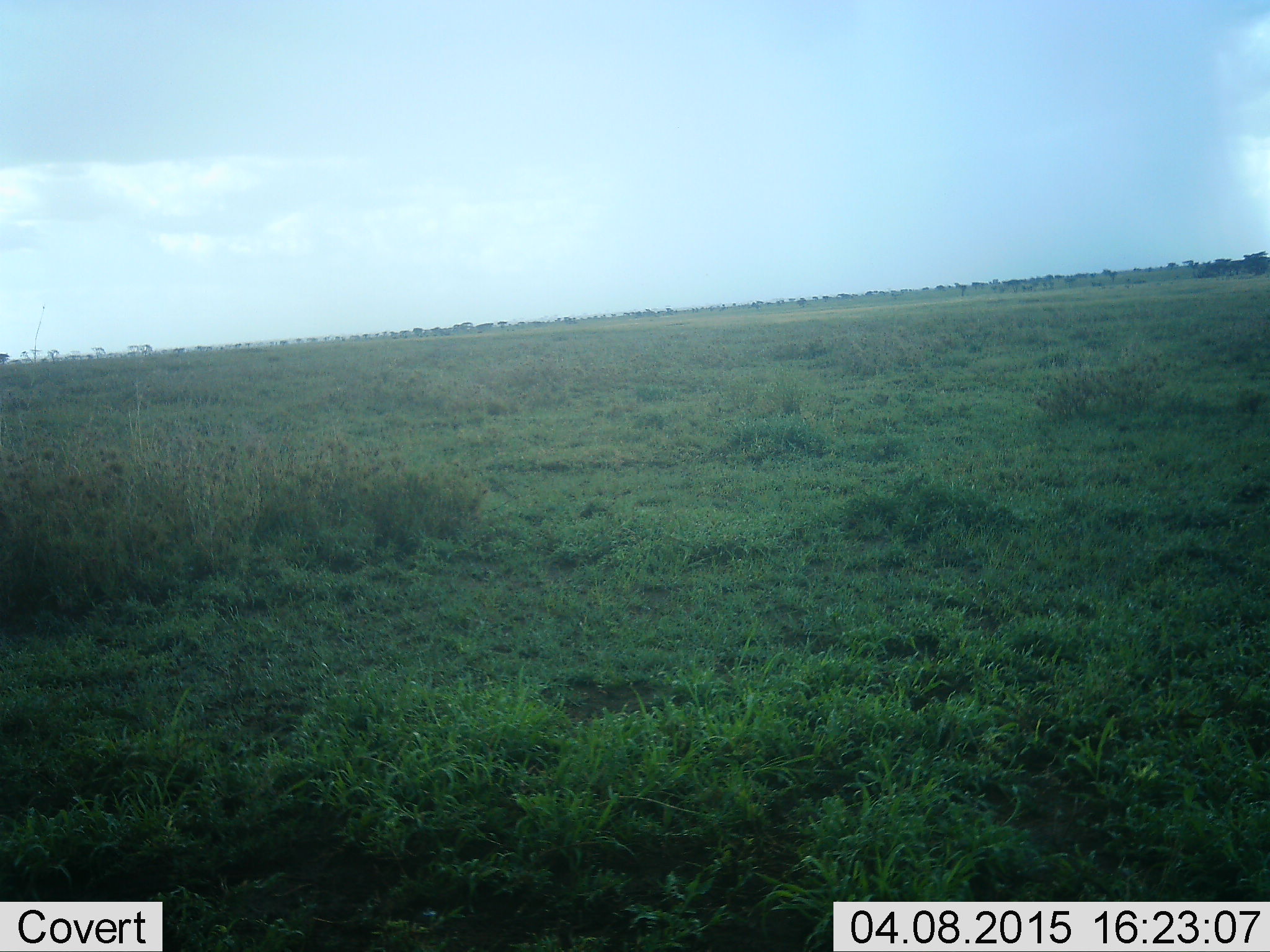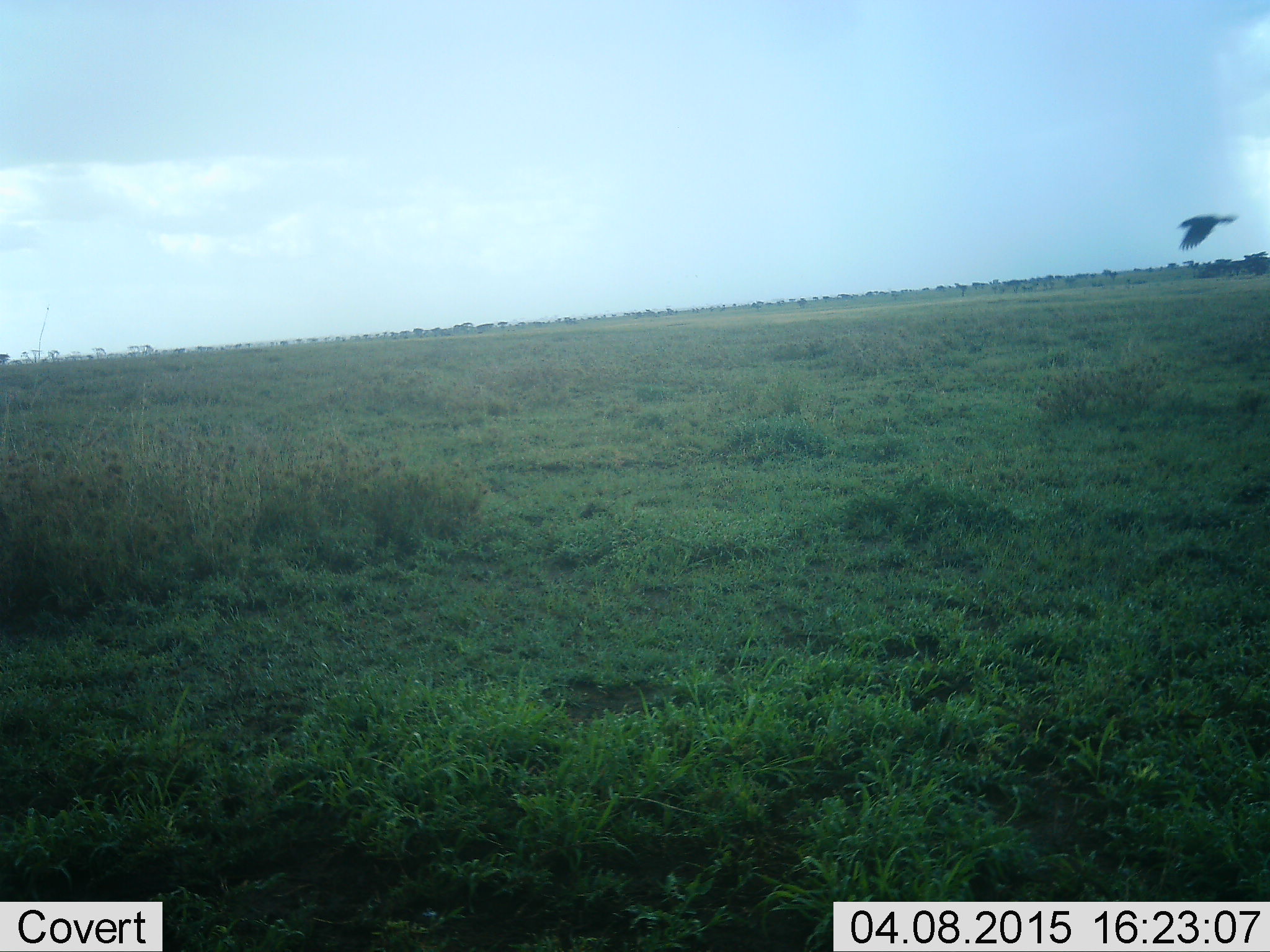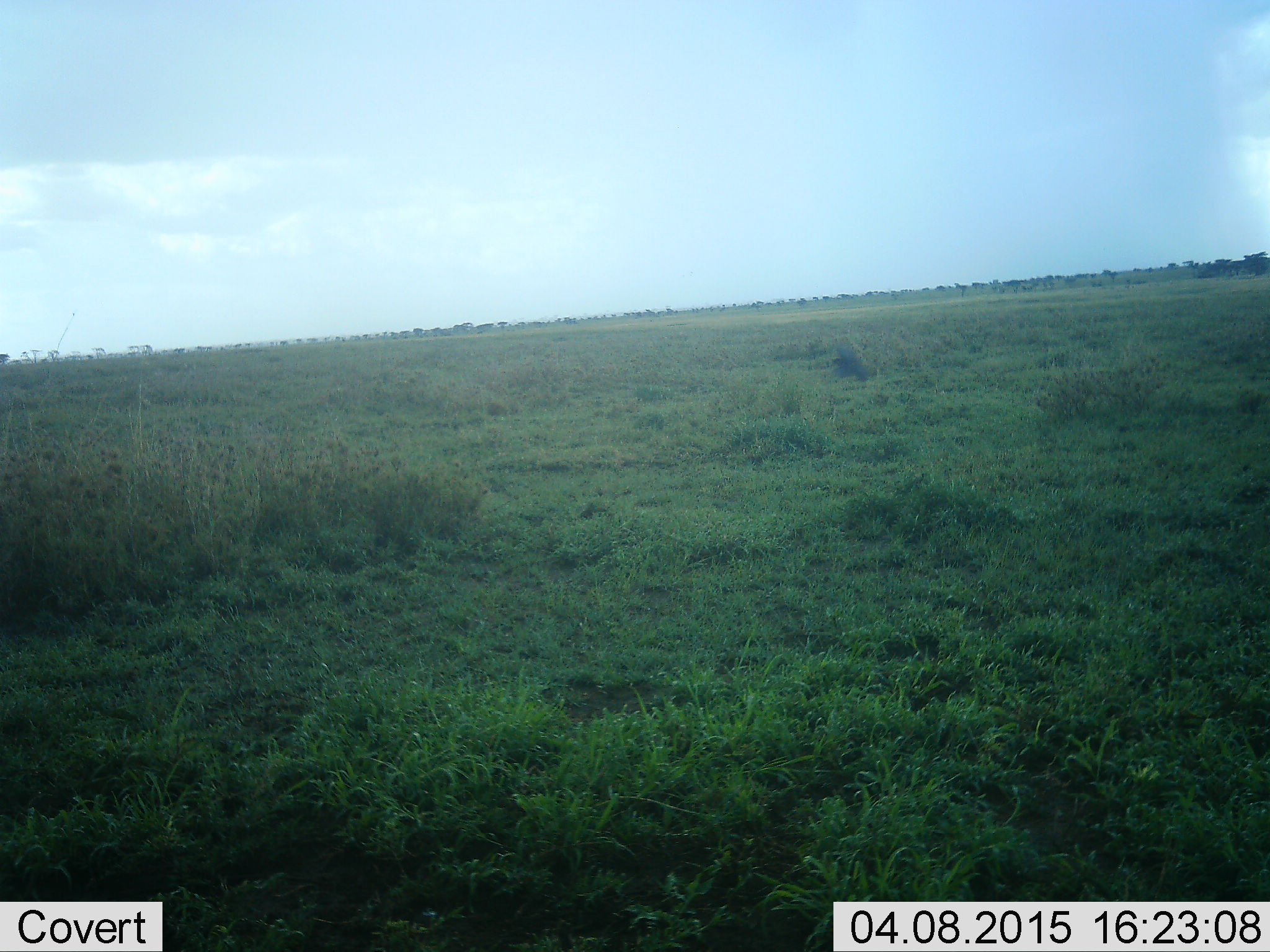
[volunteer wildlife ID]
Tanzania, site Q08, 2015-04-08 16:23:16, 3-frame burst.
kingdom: Animalia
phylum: Chordata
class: Aves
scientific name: Aves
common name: bird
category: otherbird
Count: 1.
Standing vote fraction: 0%.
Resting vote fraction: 0%.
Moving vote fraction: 100%.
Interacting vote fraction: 0%.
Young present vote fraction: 0%.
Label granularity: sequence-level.